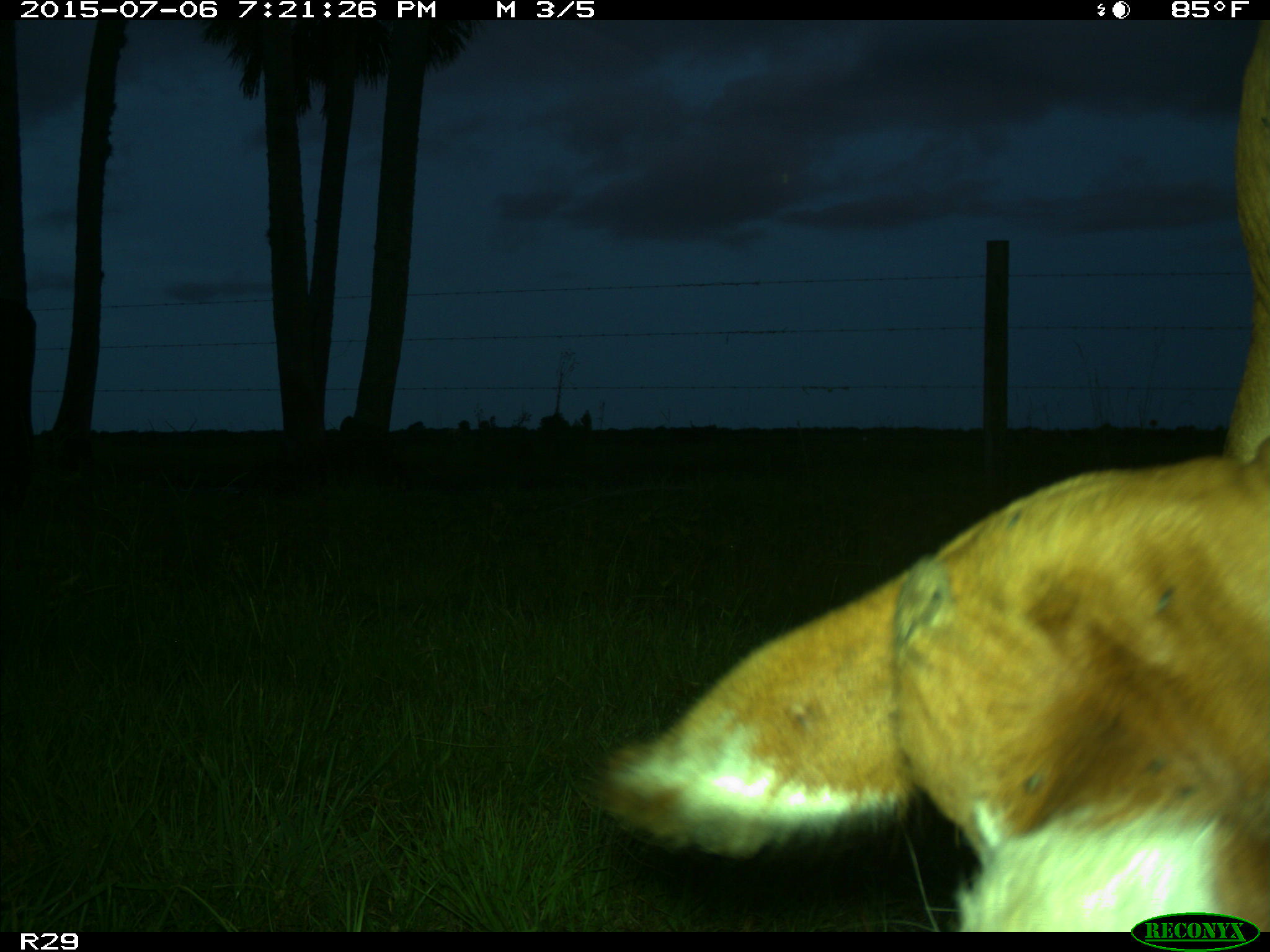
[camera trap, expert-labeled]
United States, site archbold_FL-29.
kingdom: Animalia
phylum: Chordata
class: Mammalia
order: Artiodactyla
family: Bovidae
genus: Bos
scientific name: Bos taurus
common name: domestic cow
Bos taurus (domestic cow).